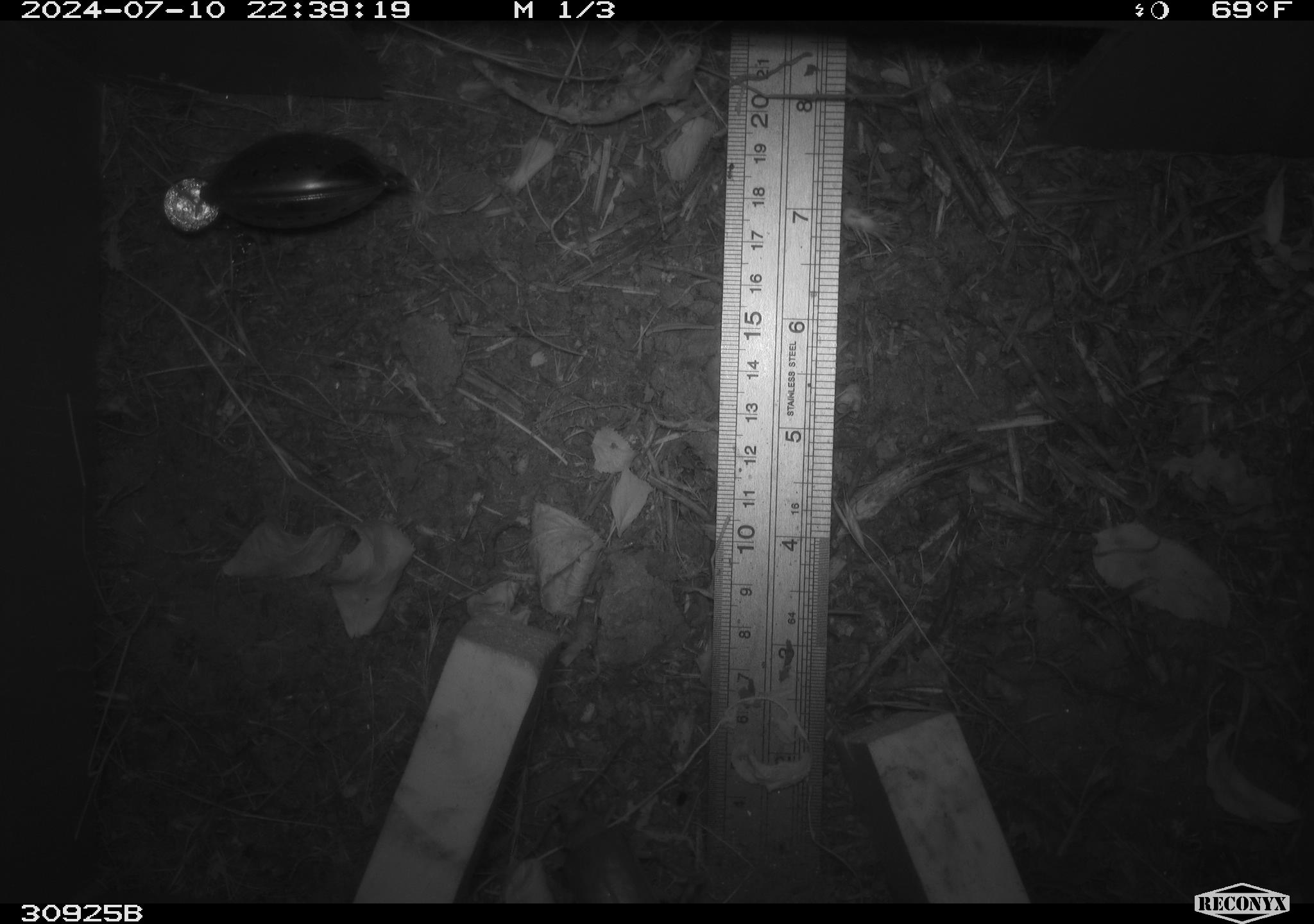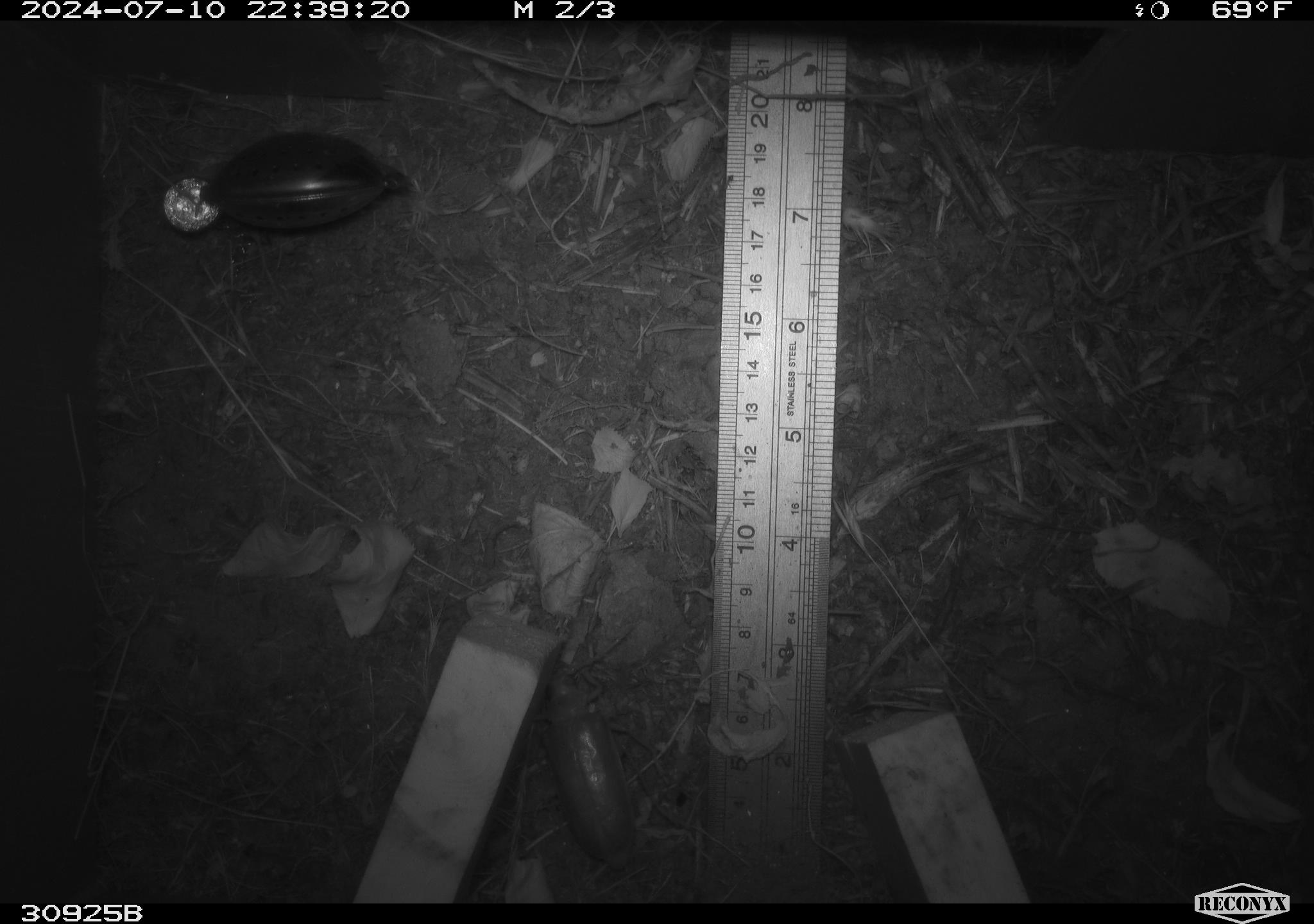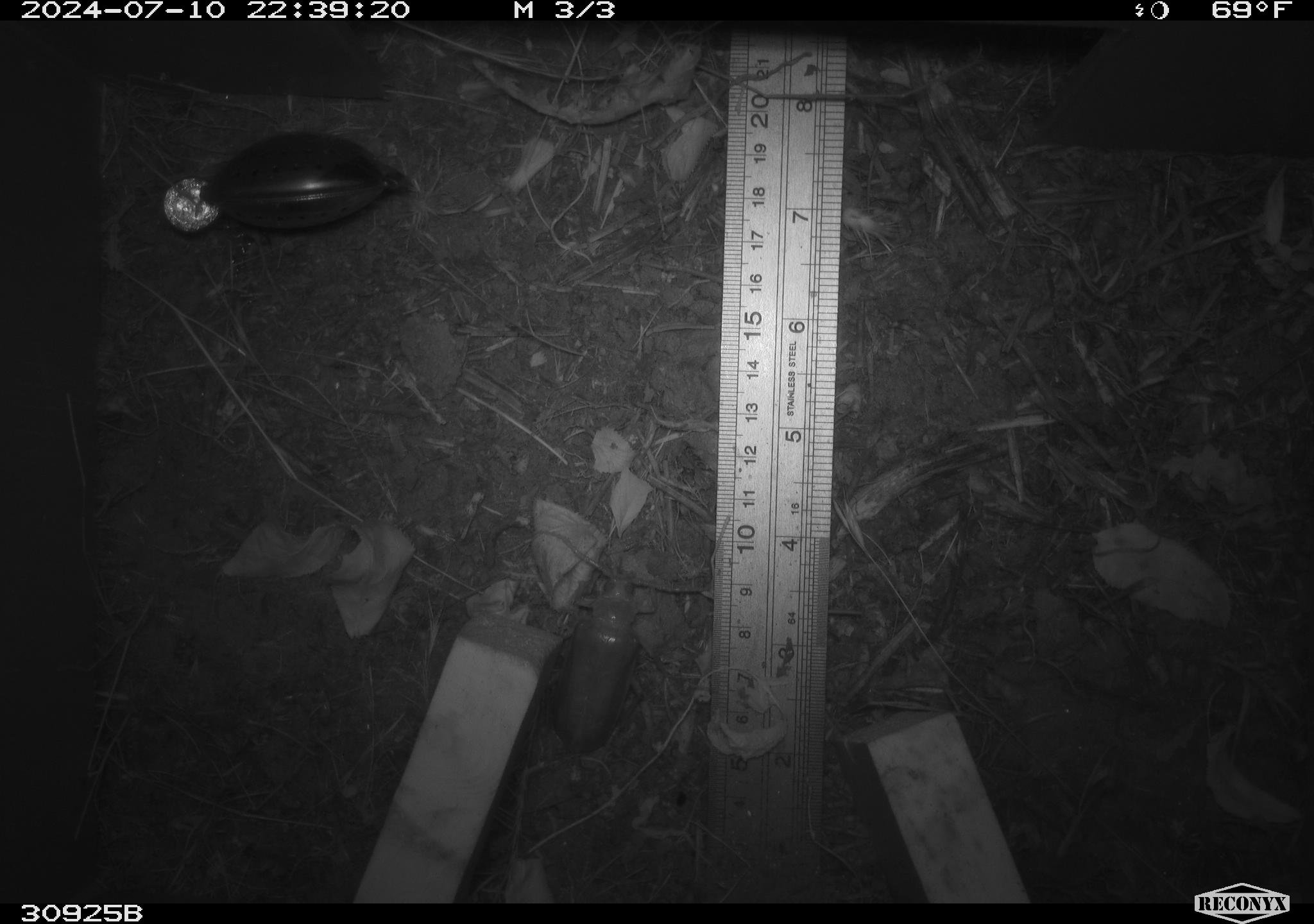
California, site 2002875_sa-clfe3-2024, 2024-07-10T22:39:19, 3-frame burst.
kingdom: Animalia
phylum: Arthropoda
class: Insecta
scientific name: Insecta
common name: insect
Insect (Insecta).